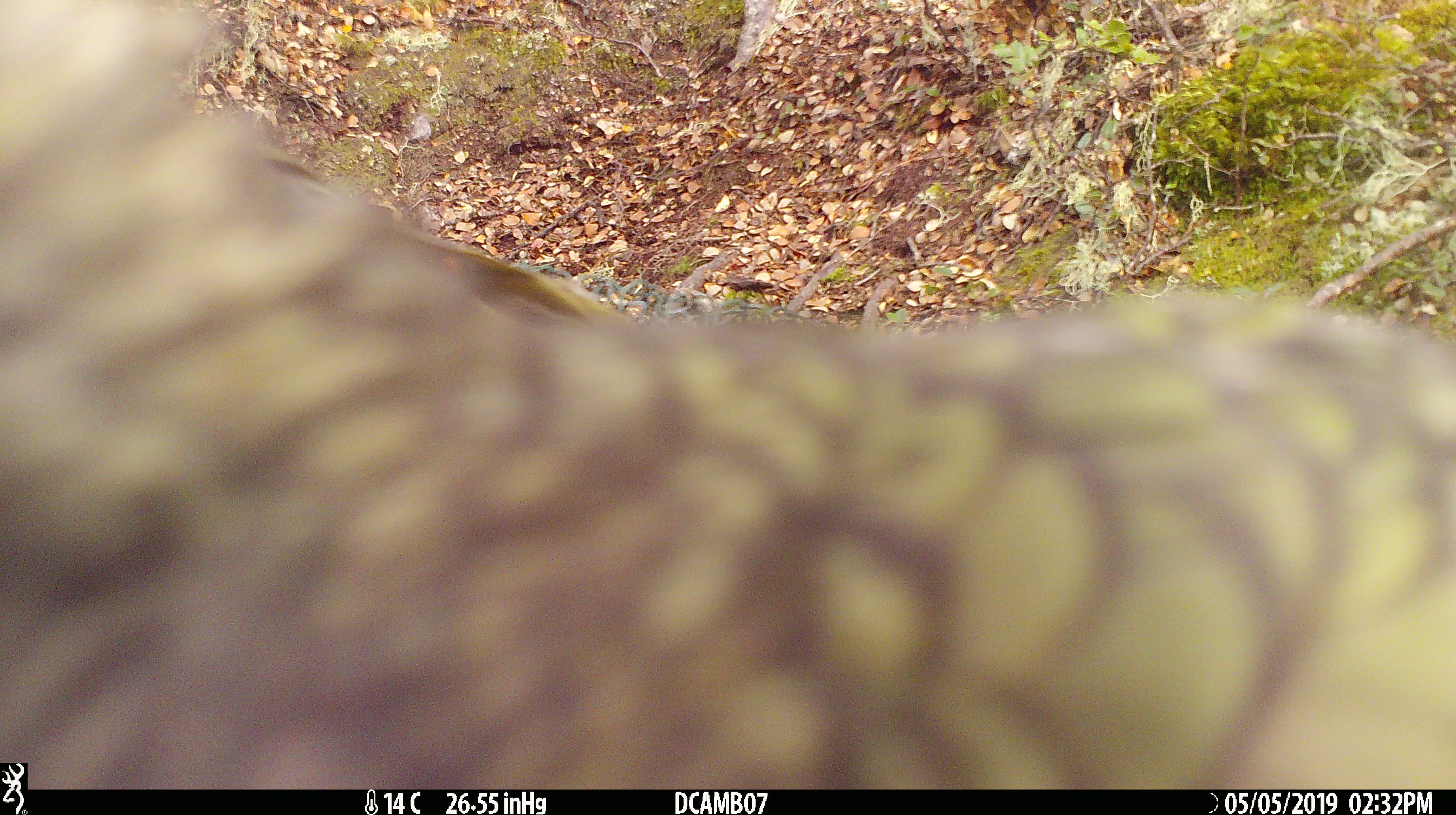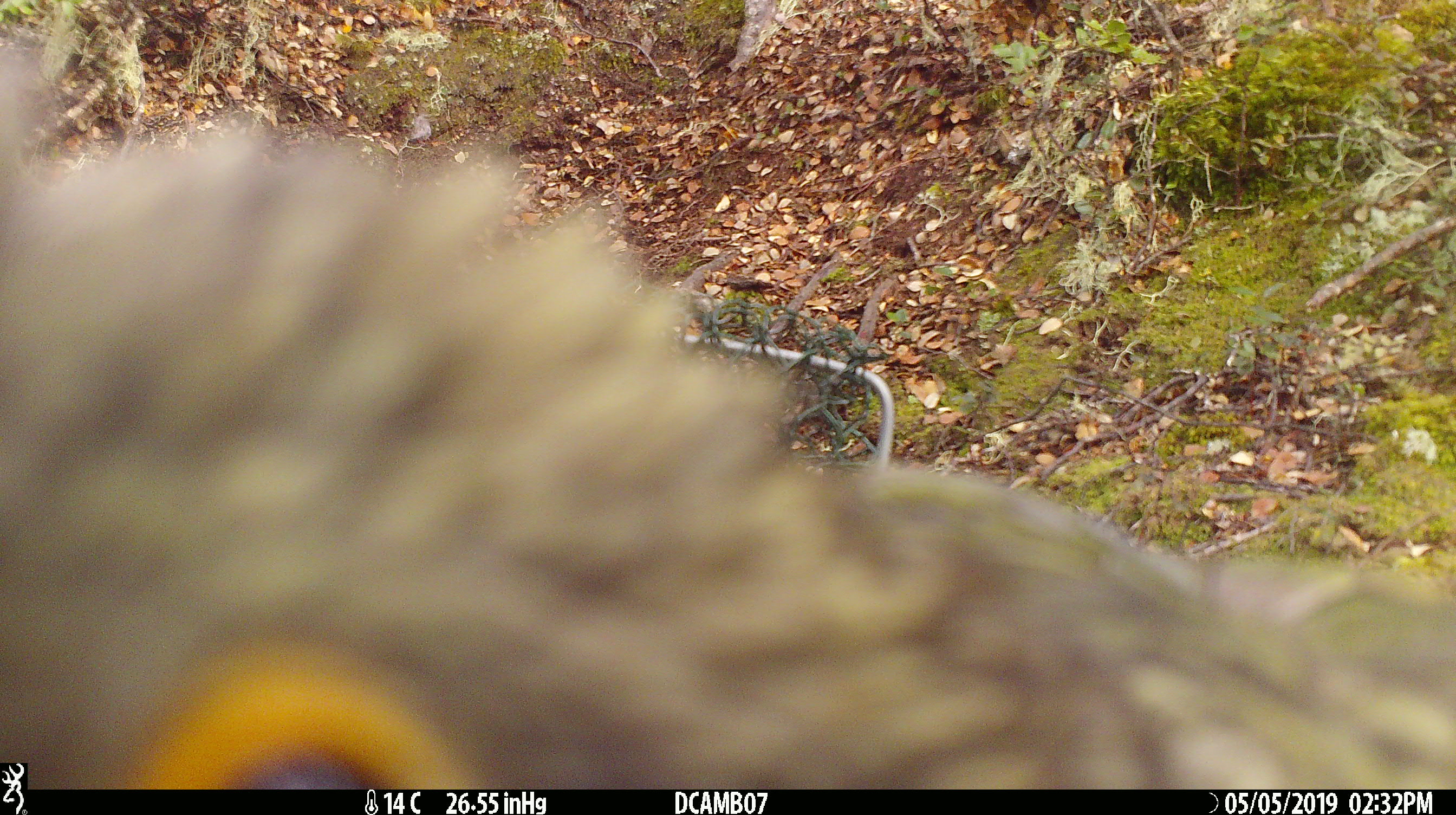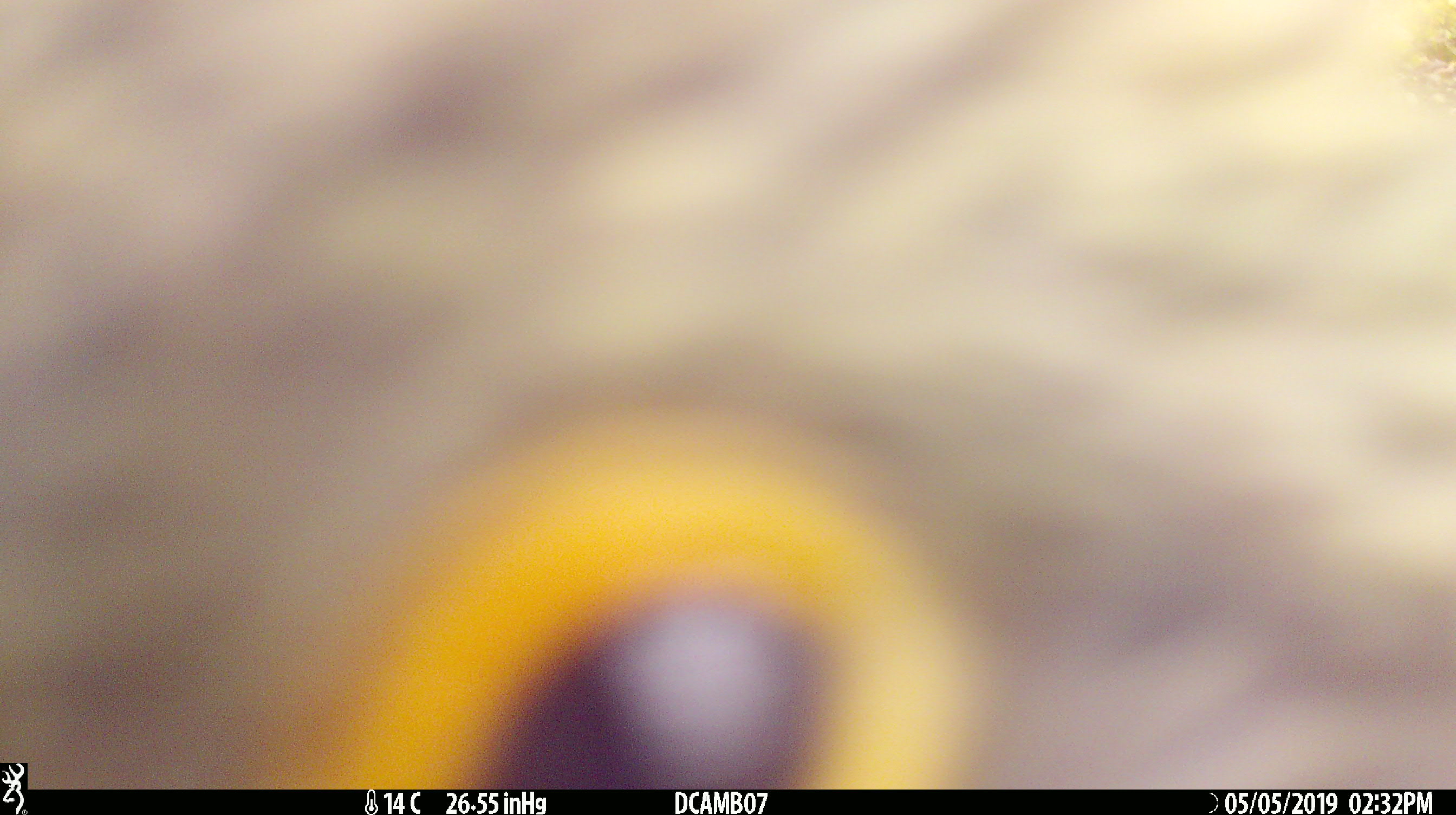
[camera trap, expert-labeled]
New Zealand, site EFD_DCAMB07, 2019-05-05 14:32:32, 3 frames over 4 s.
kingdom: Animalia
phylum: Chordata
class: Aves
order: Psittaciformes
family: Strigopidae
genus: Nestor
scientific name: Nestor notabilis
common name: kea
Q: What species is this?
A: Kea (Nestor notabilis).